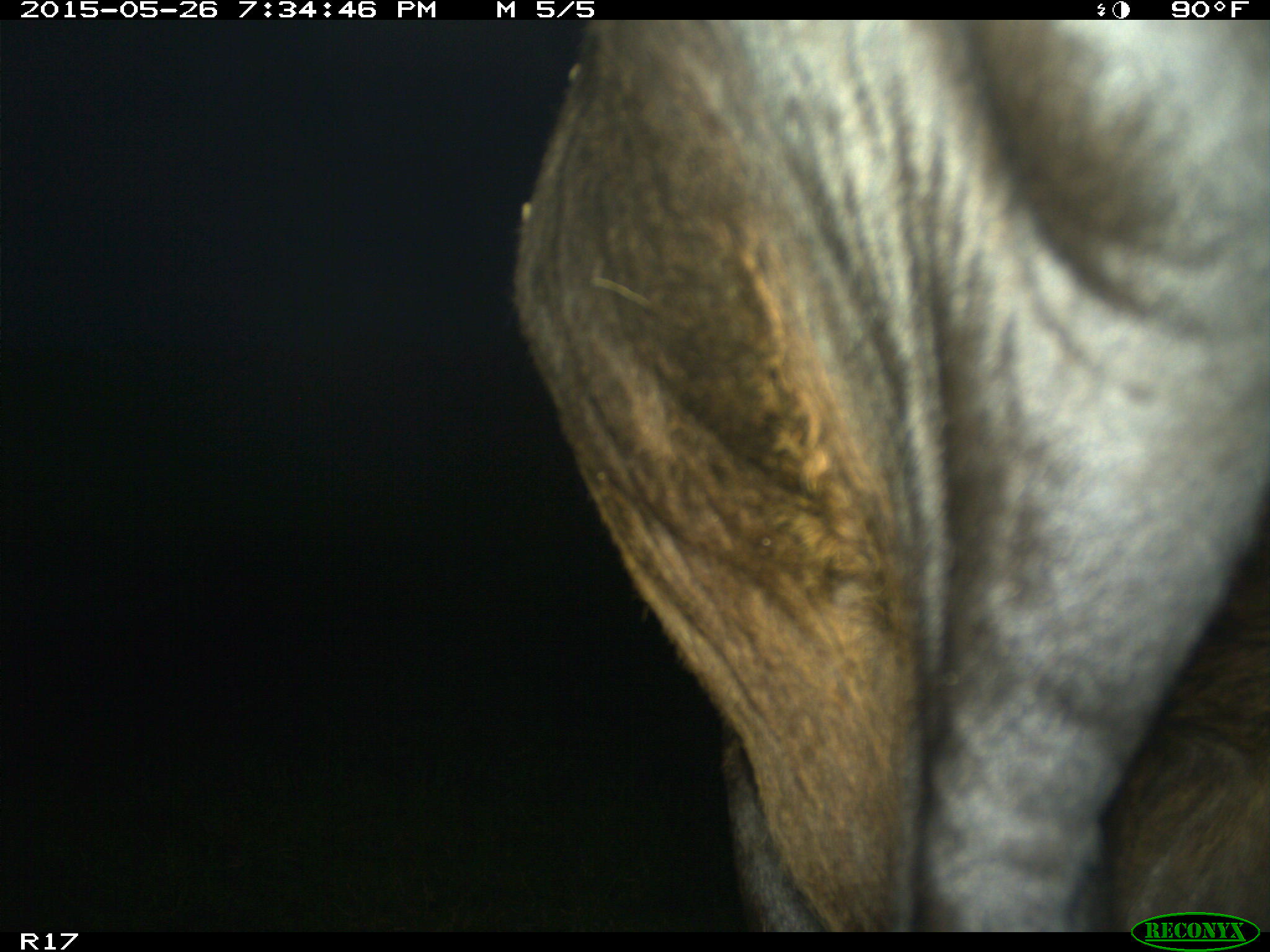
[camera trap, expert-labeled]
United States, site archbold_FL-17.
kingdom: Animalia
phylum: Chordata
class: Mammalia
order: Artiodactyla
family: Bovidae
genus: Bos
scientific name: Bos taurus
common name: domestic cow